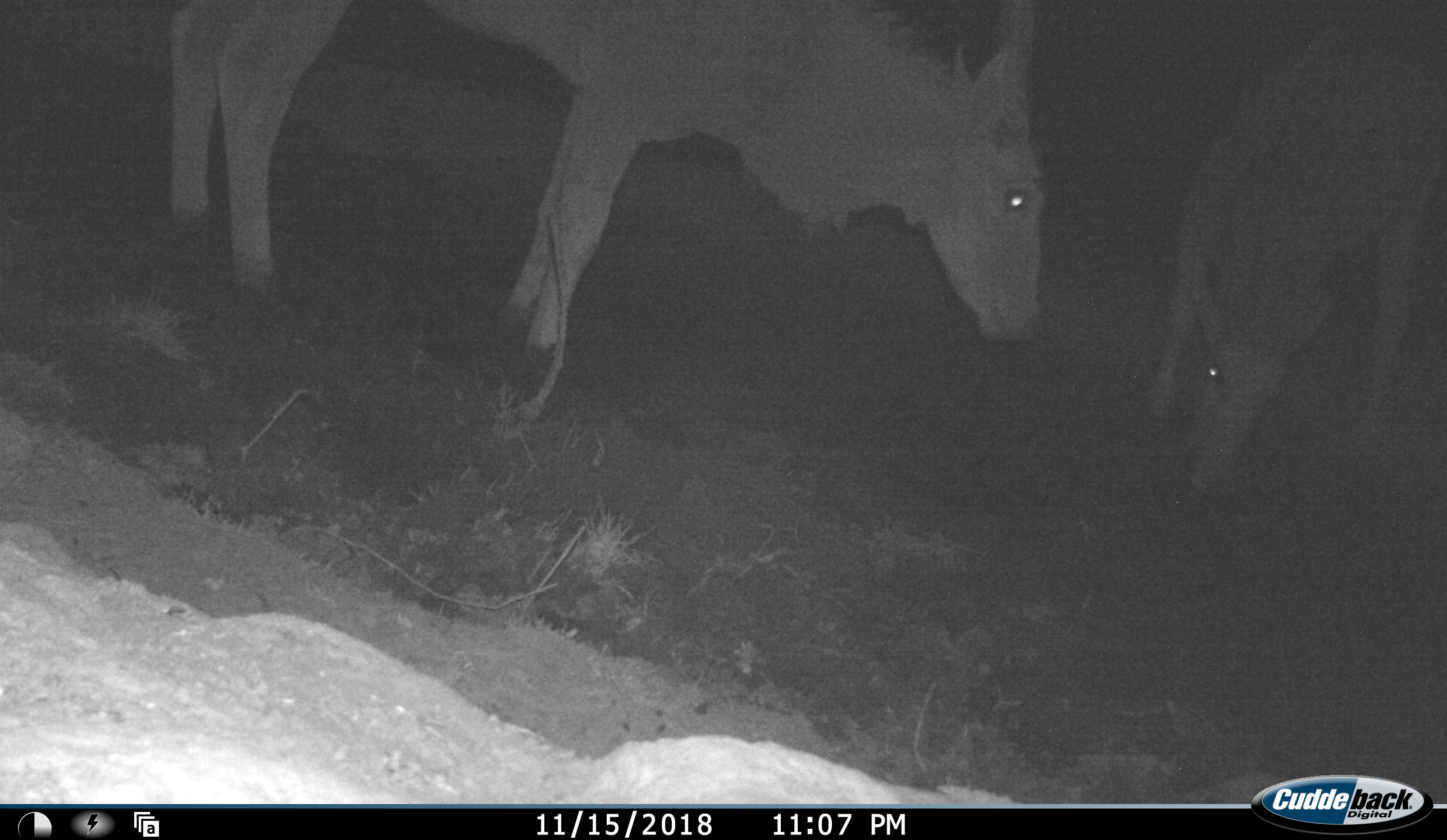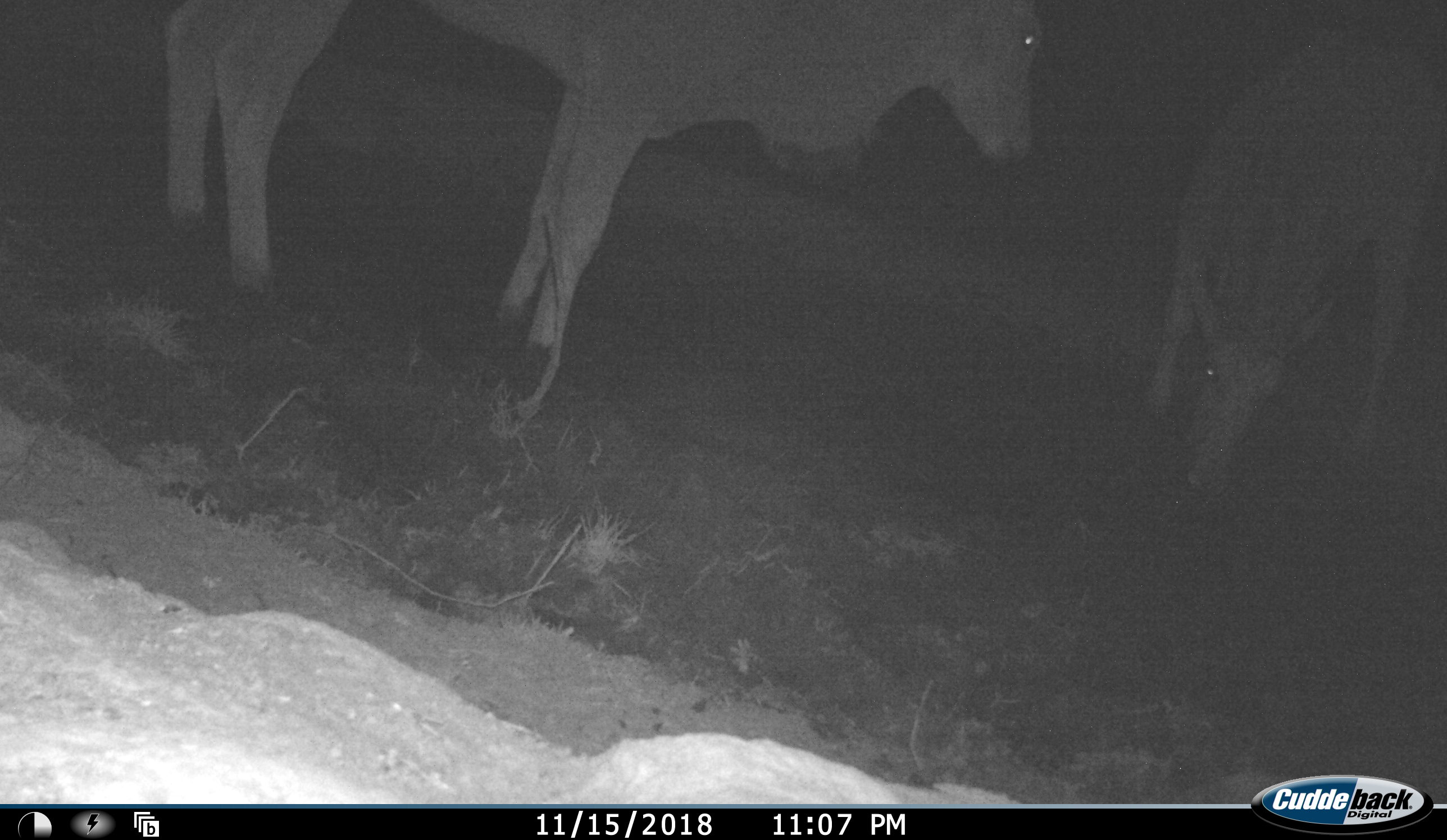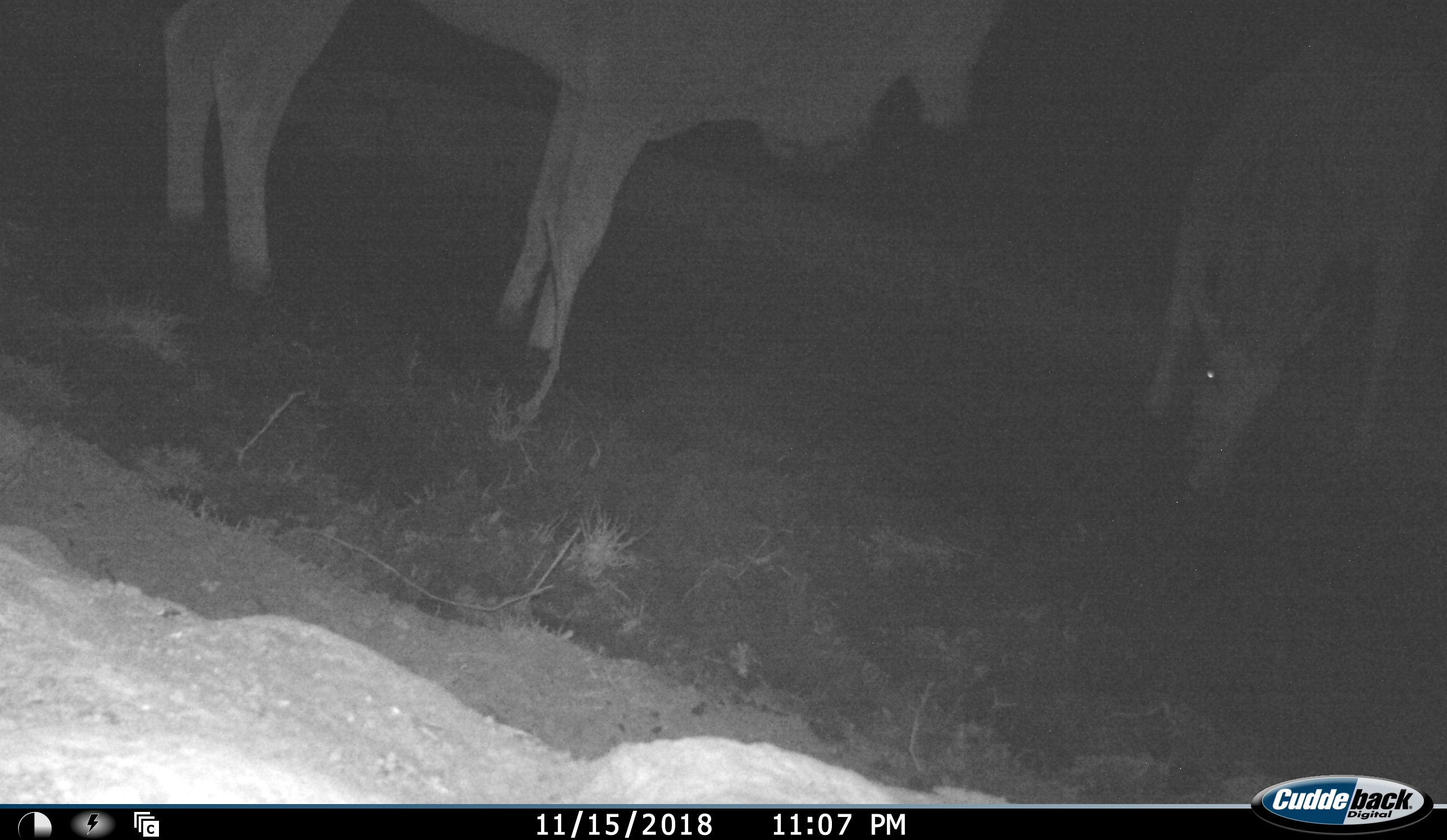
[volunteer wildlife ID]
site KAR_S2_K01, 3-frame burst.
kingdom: Animalia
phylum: Chordata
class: Mammalia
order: Artiodactyla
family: Bovidae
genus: Tragelaphus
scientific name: Tragelaphus oryx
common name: eland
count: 2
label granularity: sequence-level